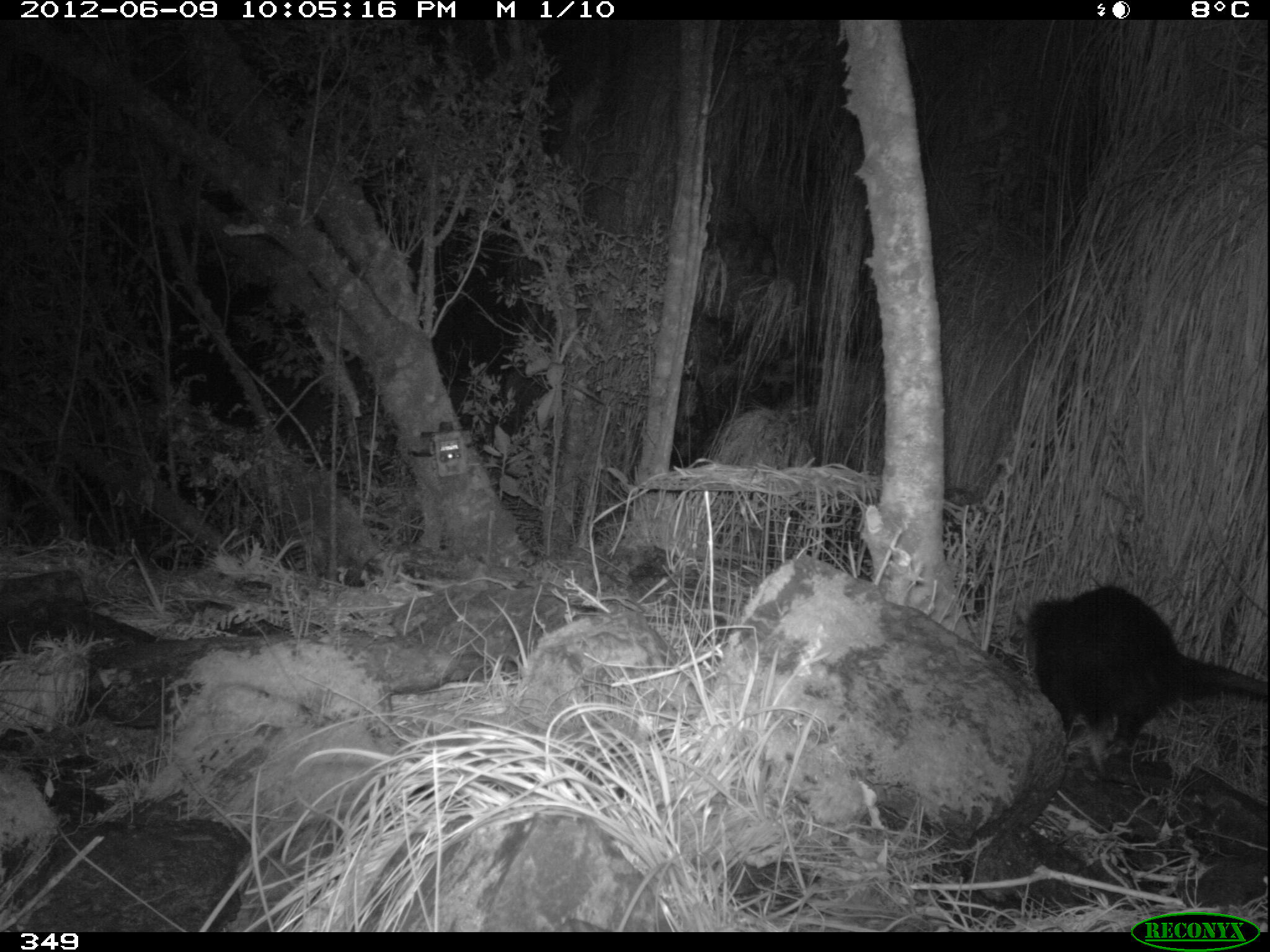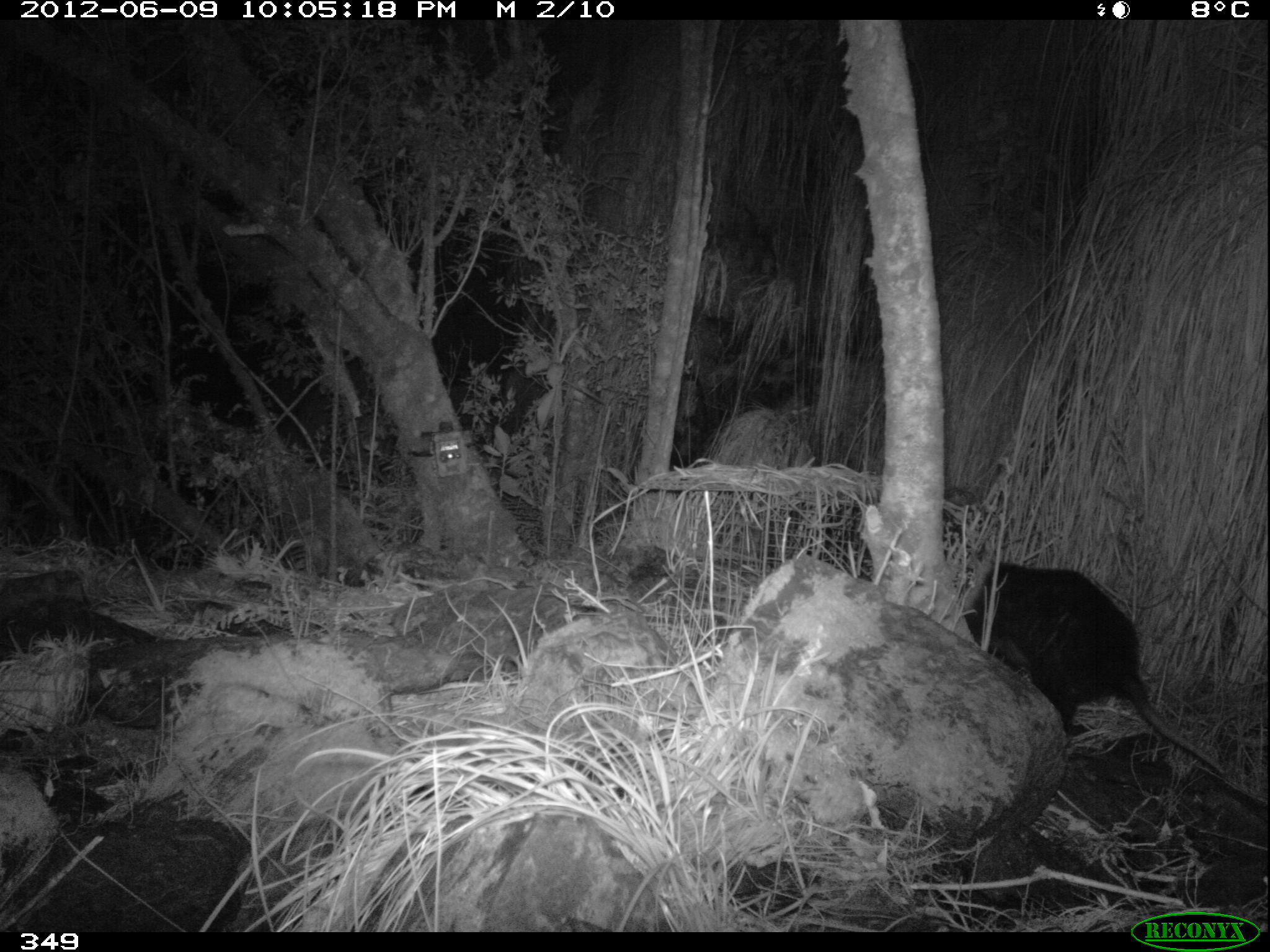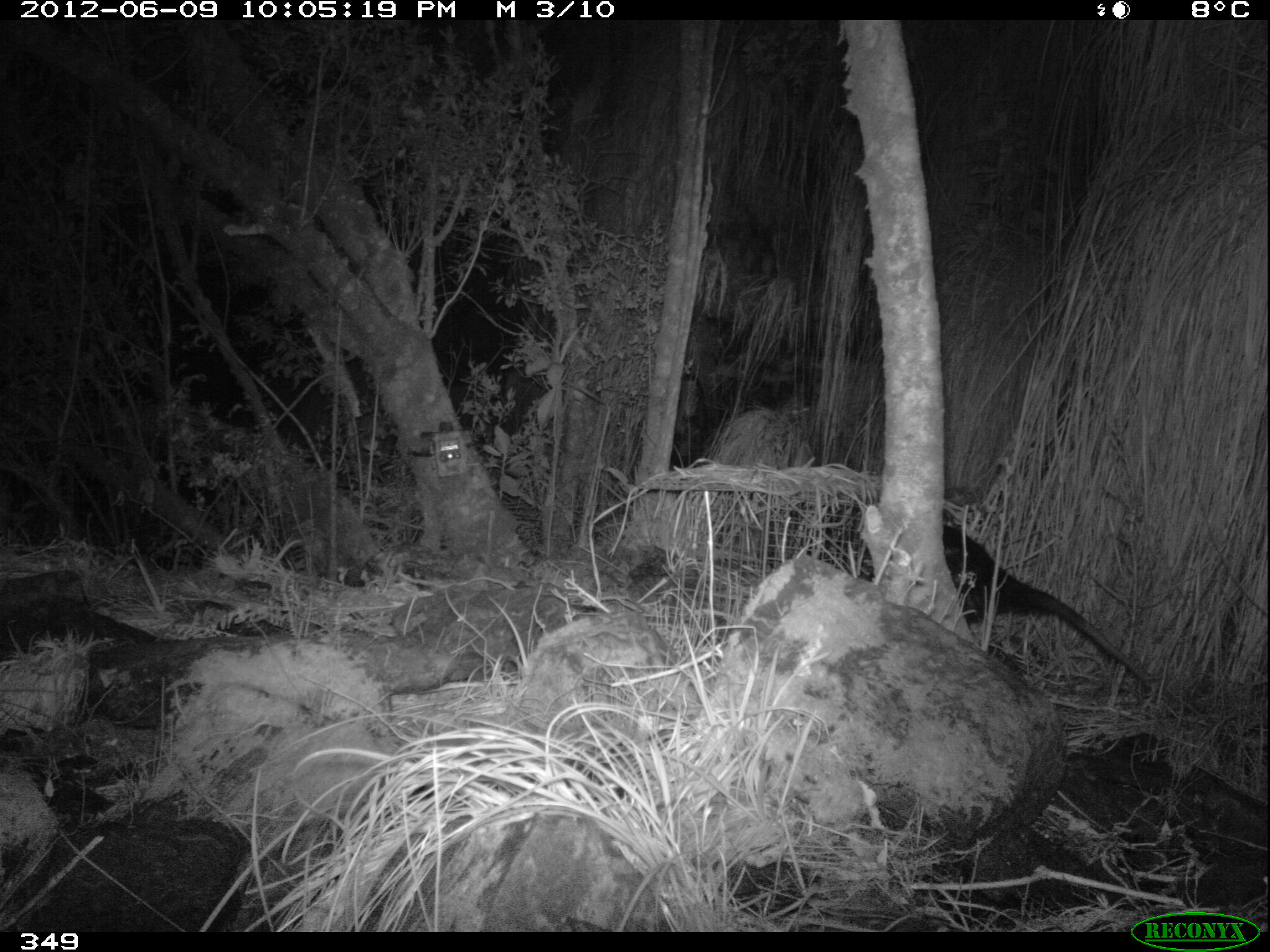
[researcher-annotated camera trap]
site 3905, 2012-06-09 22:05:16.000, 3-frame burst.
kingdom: Animalia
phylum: Chordata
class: Mammalia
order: Didelphimorphia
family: Didelphidae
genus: Didelphis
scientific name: Didelphis pernigra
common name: andean white-eared opossum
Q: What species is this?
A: Didelphis pernigra (andean white-eared opossum).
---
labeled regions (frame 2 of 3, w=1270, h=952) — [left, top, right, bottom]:
didelphis pernigra: [960, 559, 1227, 777]